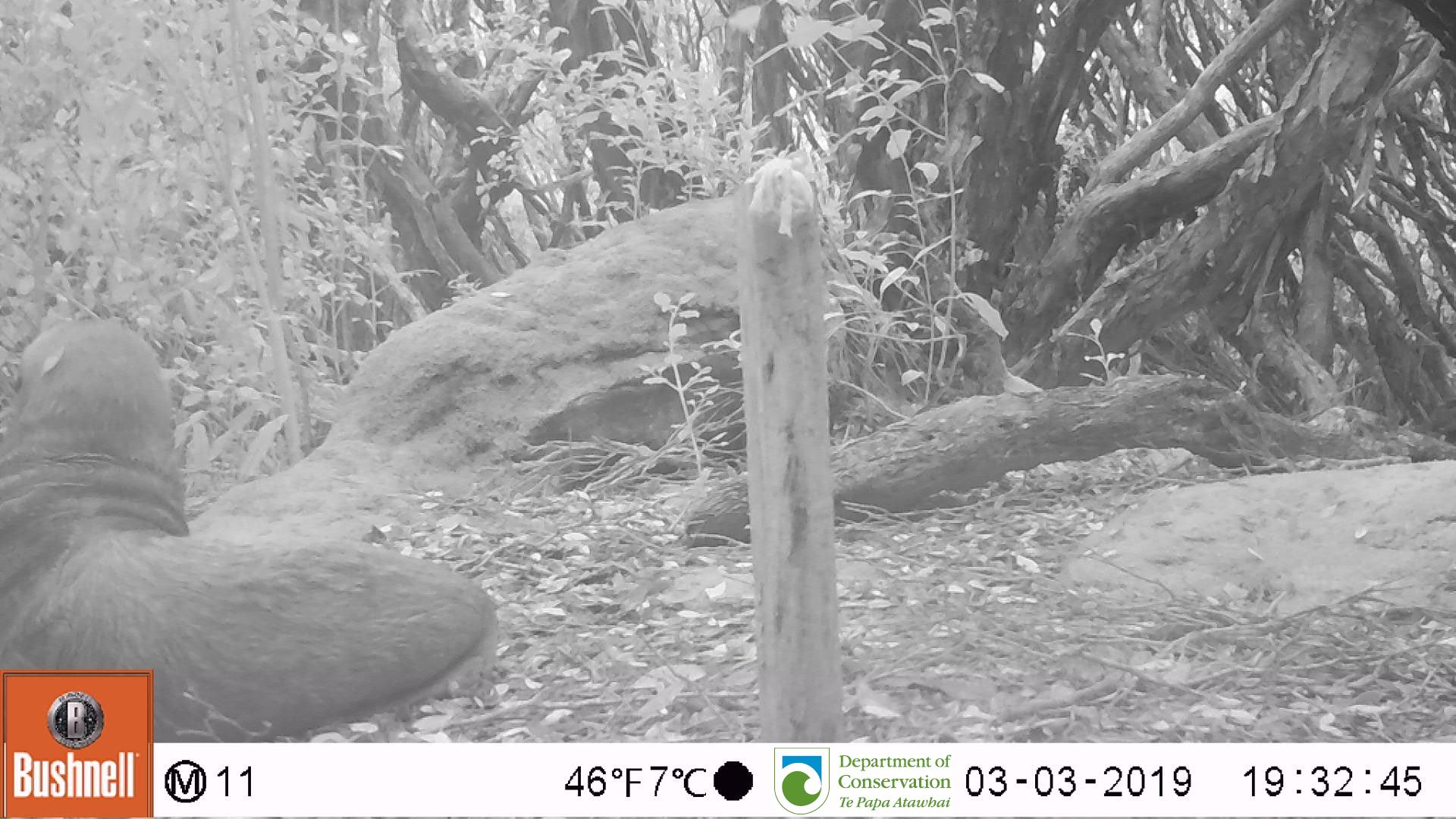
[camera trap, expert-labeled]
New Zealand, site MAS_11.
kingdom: Animalia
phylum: Chordata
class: Mammalia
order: Carnivora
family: Otariidae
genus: Phocarctos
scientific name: Phocarctos hookeri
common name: new zealand sea lion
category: sealion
Sealion (new zealand sea lion) (Phocarctos hookeri).